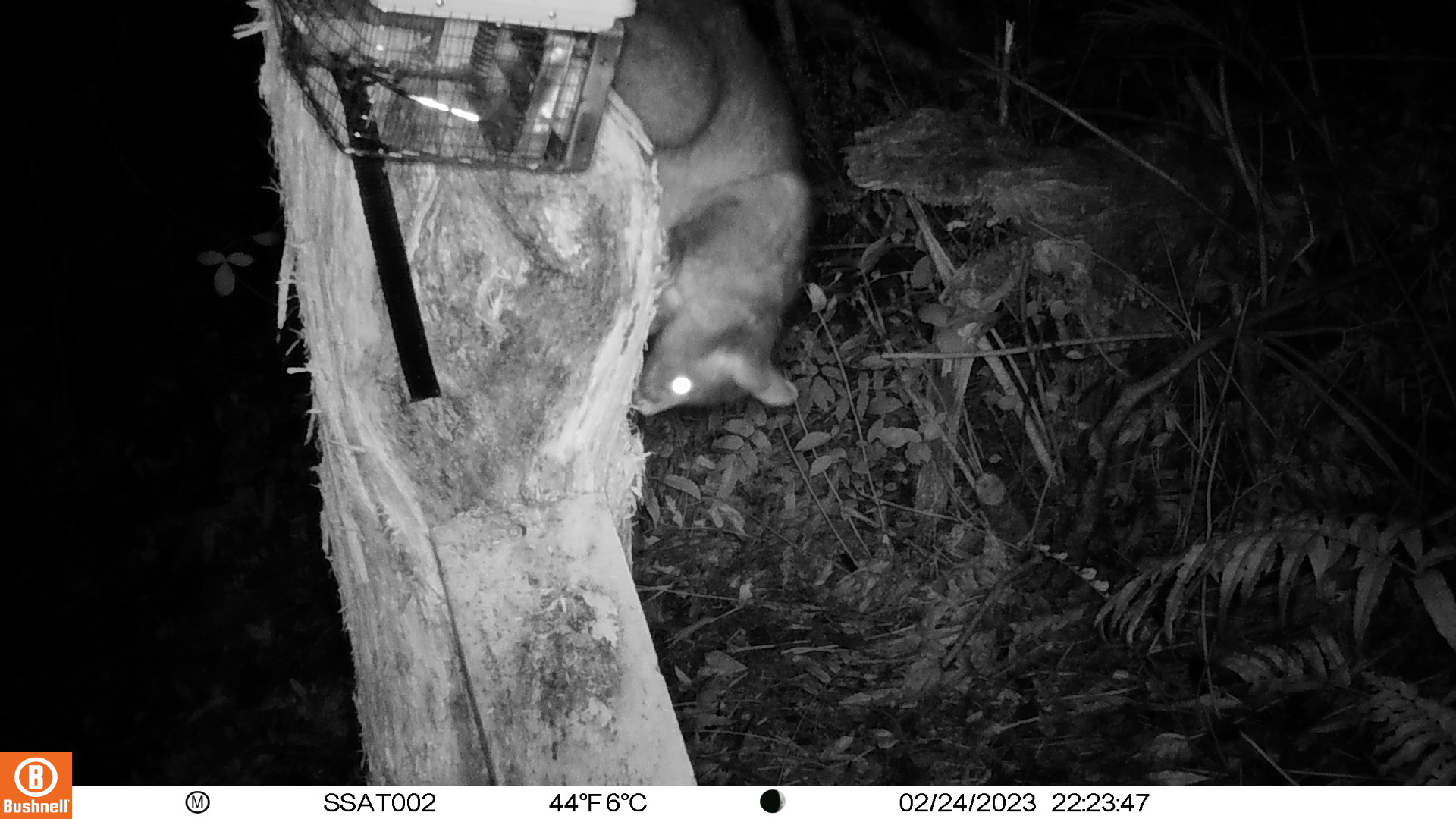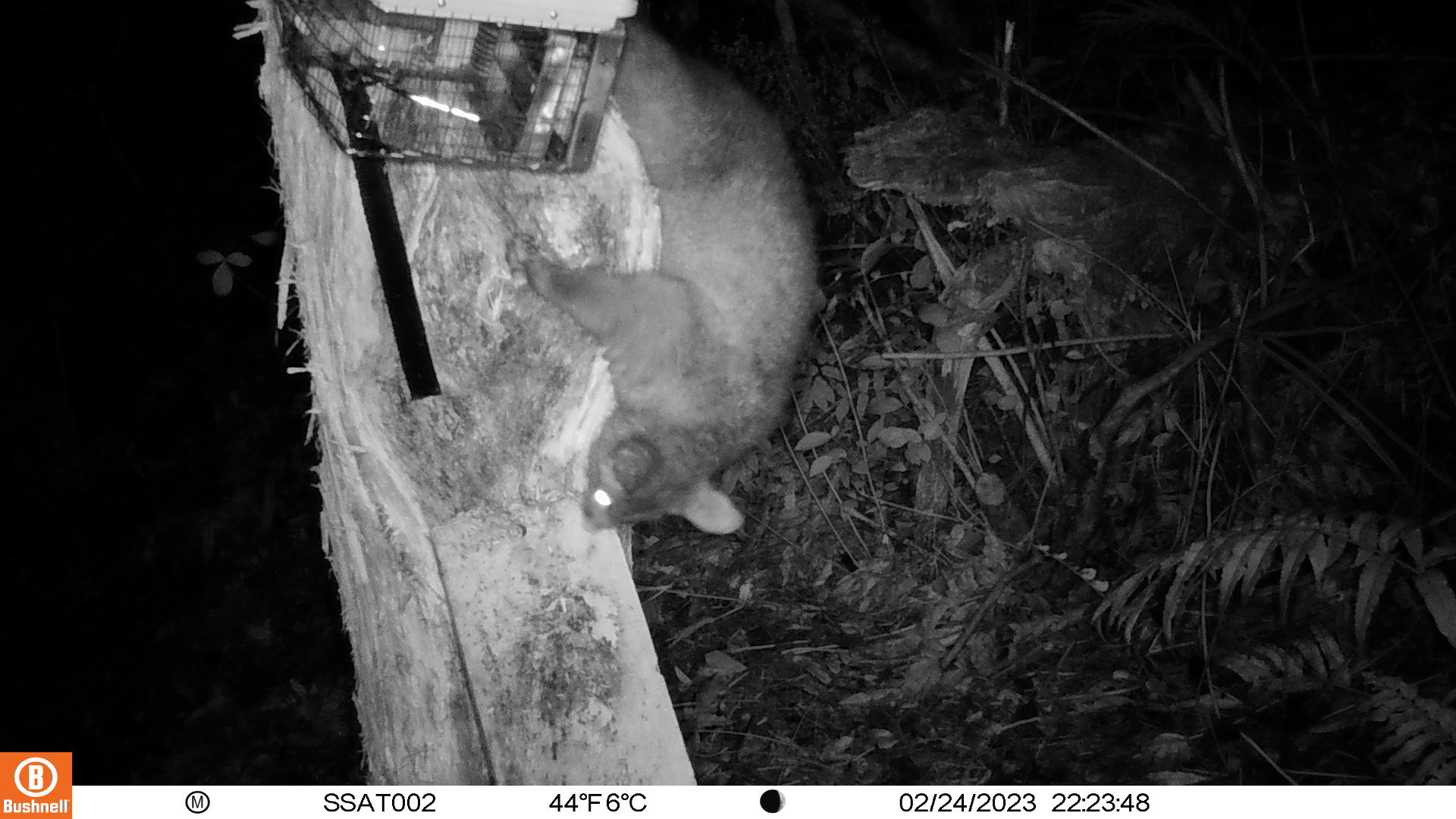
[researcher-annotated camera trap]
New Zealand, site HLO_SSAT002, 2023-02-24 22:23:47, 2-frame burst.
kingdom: Animalia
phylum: Chordata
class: Mammalia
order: Diprotodontia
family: Phalangeridae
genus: Trichosurus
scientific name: Trichosurus vulpecula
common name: common brushtail possum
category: possum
Possum (common brushtail possum) (Trichosurus vulpecula).